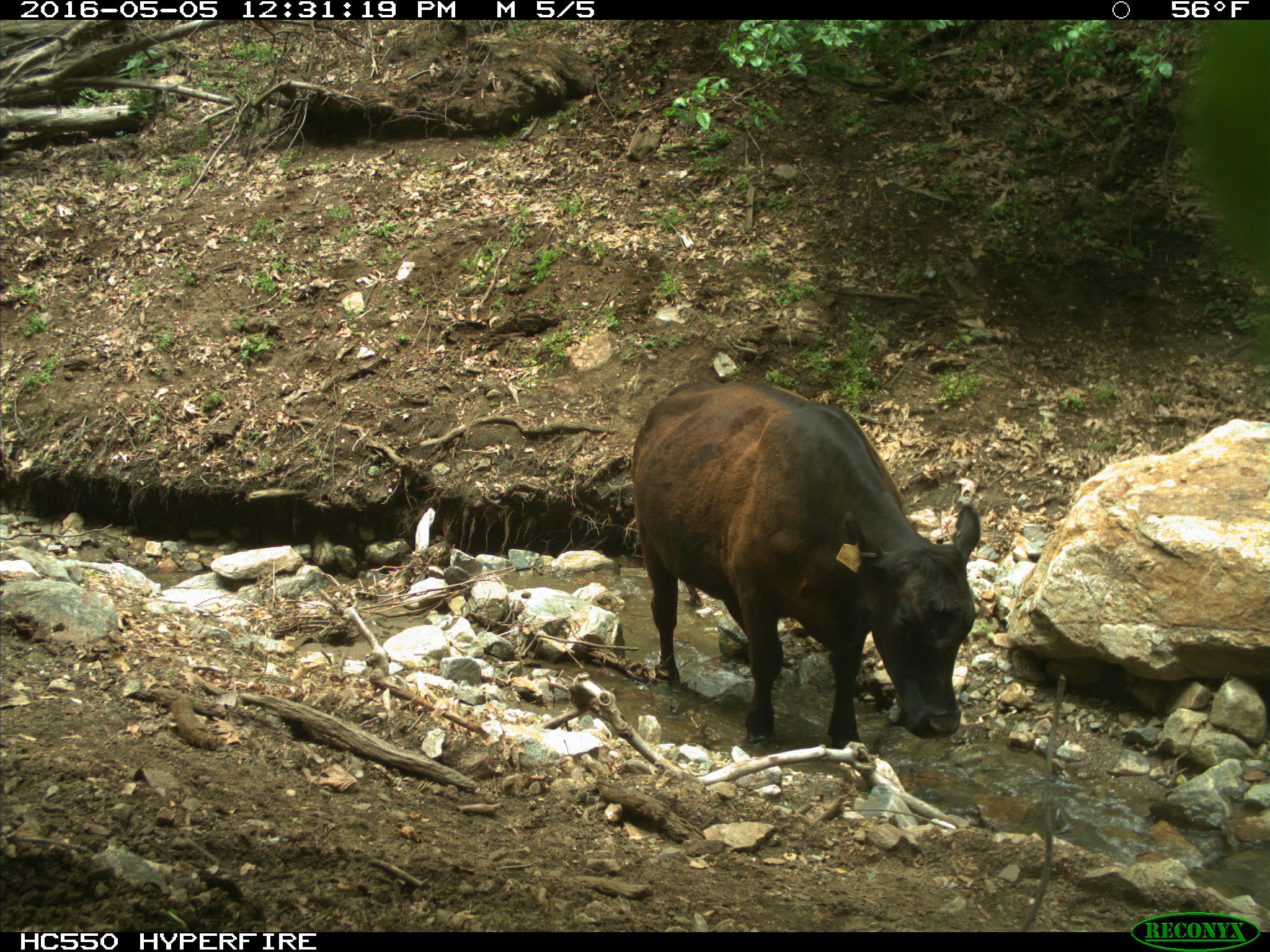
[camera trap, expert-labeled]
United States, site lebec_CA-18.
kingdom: Animalia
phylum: Chordata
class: Mammalia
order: Artiodactyla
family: Bovidae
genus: Bos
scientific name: Bos taurus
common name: domestic cow